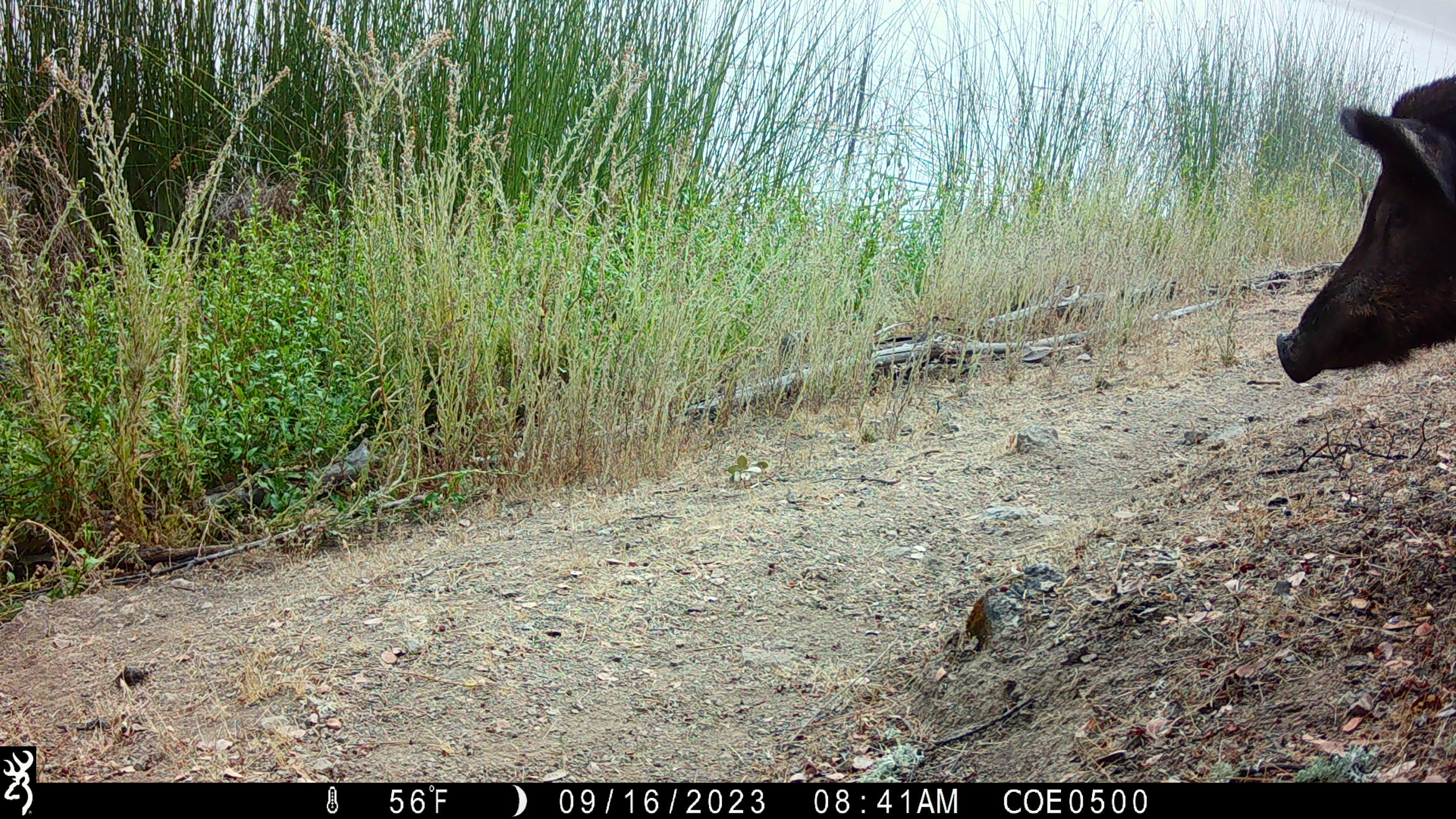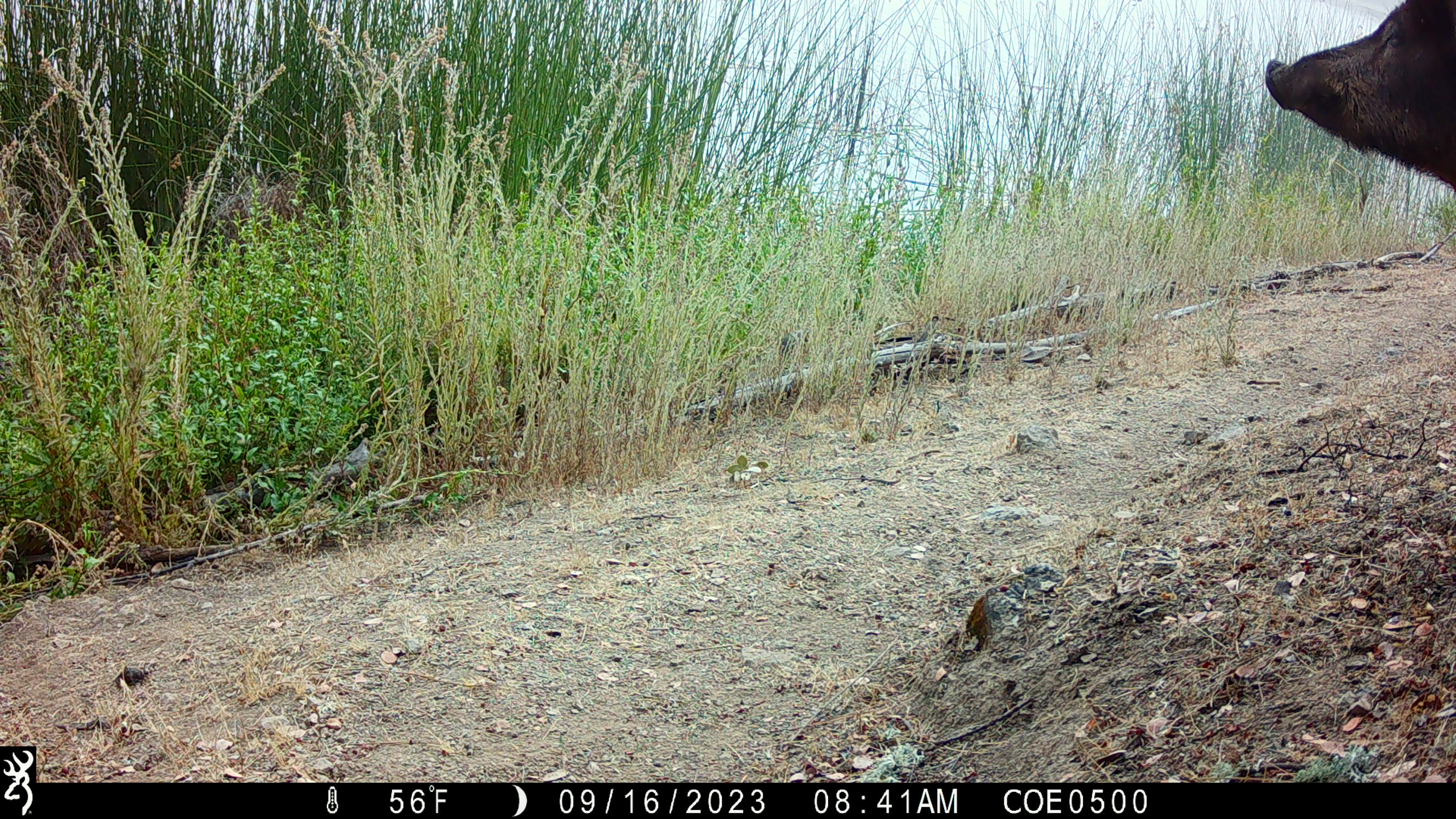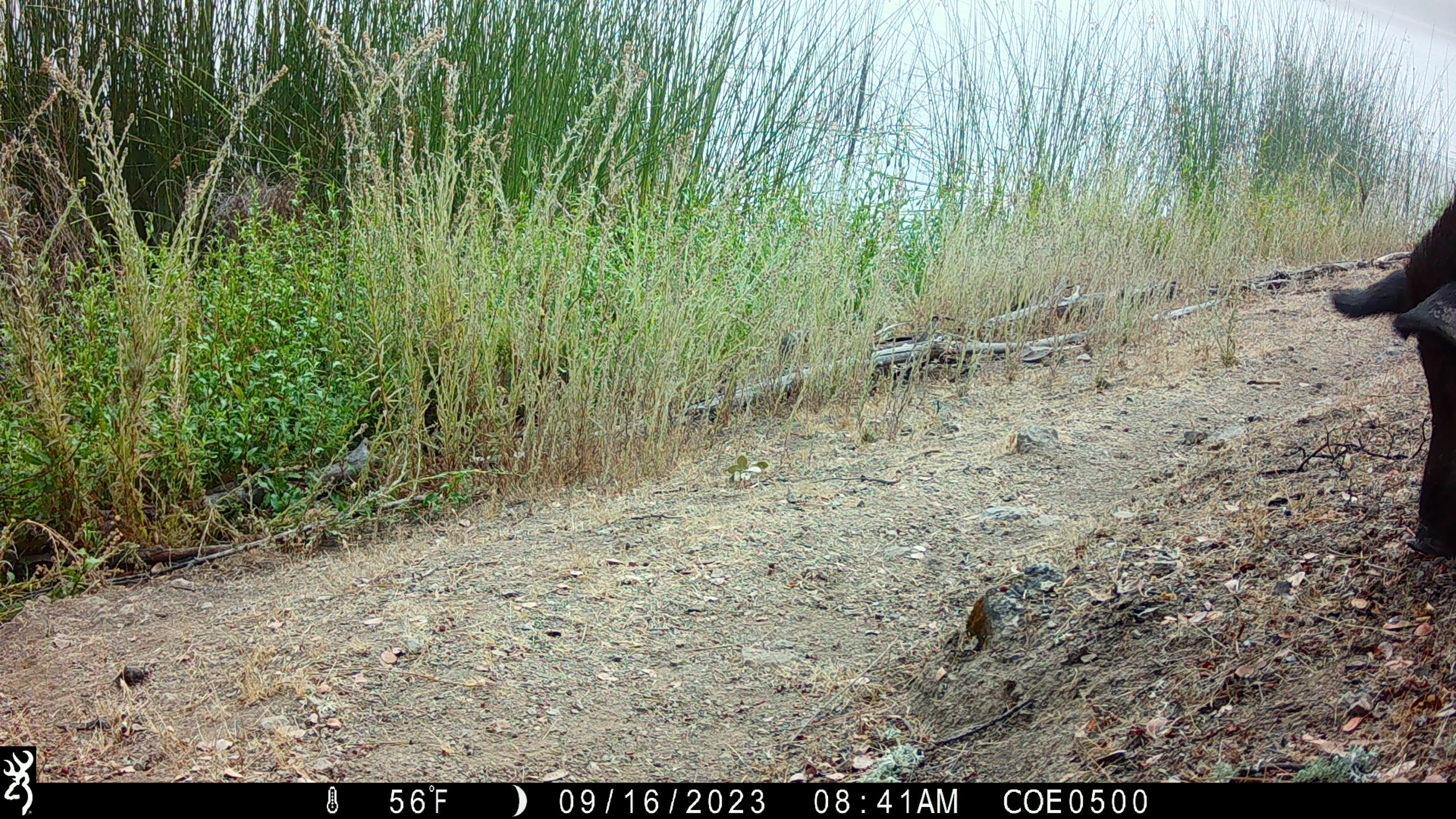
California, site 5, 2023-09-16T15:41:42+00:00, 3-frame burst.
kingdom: Animalia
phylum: Chordata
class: Mammalia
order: Artiodactyla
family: Suidae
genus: Sus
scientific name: Sus scrofa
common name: wild boar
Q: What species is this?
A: Wild boar (Sus scrofa).